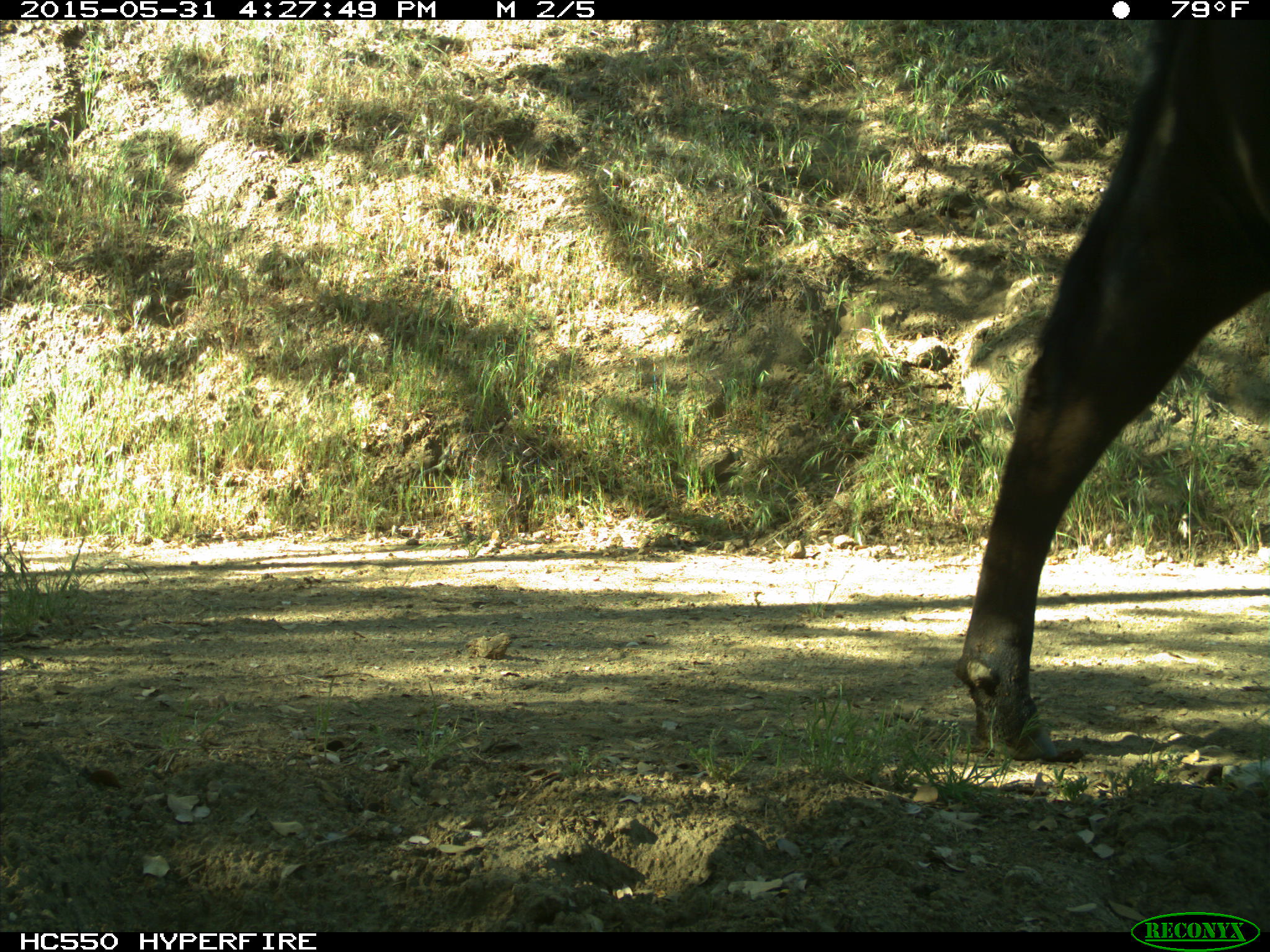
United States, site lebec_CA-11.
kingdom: Animalia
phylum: Chordata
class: Mammalia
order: Artiodactyla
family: Bovidae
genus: Bos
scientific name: Bos taurus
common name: domestic cow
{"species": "Bos taurus (domestic cow)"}